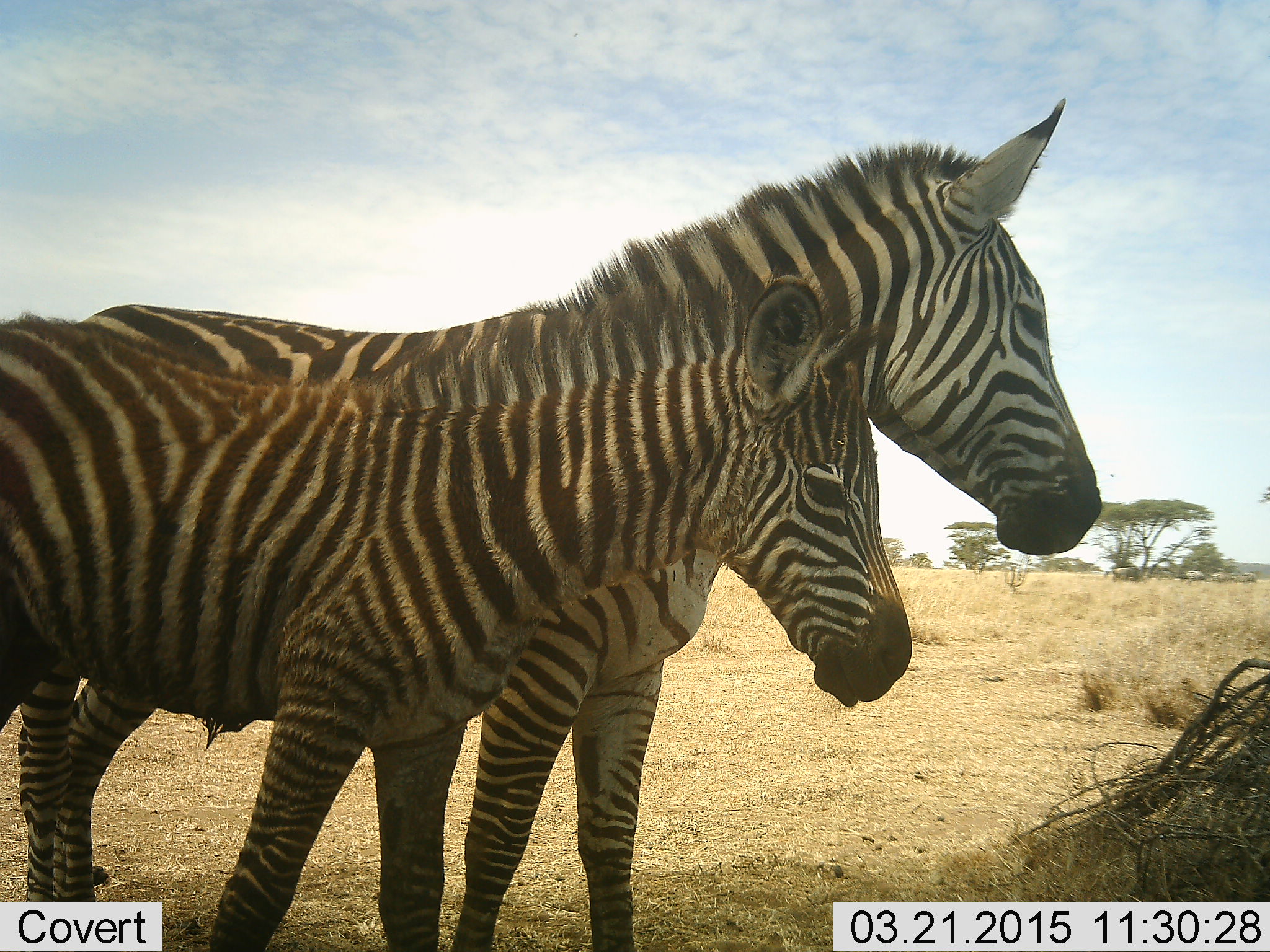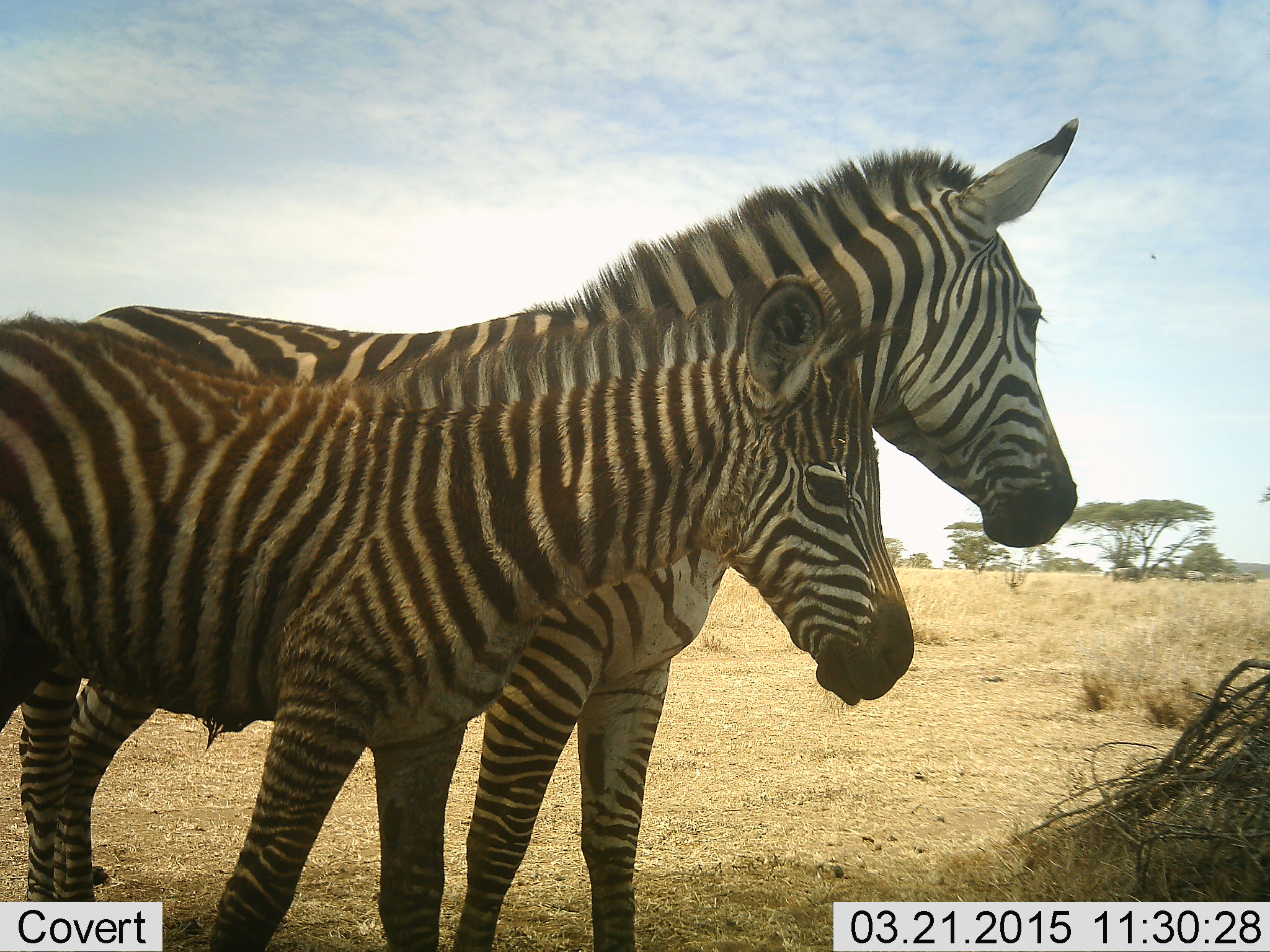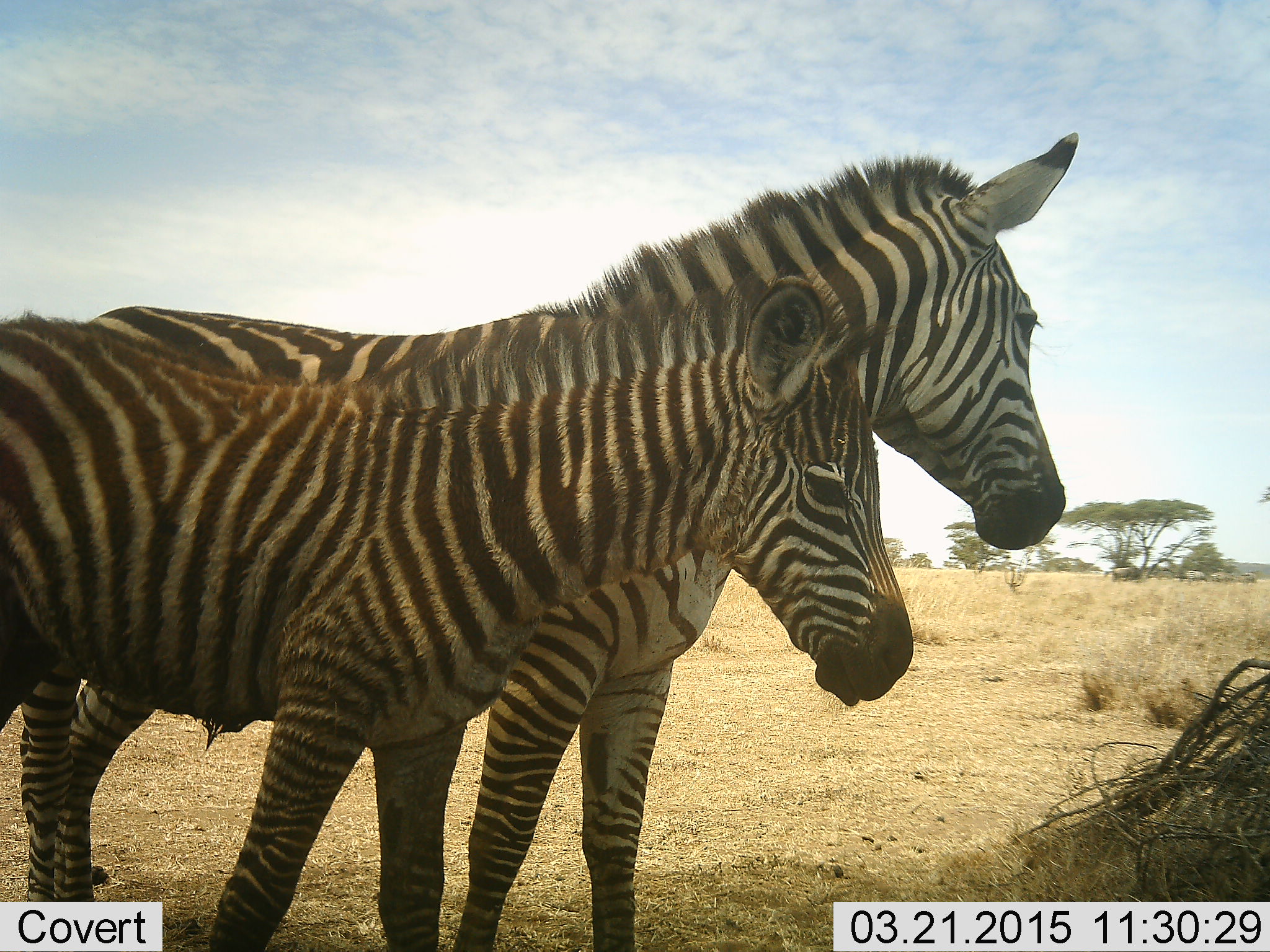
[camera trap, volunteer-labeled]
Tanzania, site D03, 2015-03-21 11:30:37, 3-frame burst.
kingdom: Animalia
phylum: Chordata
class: Mammalia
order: Perissodactyla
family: Equidae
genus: Equus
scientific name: Equus quagga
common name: plains zebra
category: zebra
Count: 2.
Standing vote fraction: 100%.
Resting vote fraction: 0%.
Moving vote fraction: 0%.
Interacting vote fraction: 0%.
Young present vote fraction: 55%.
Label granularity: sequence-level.